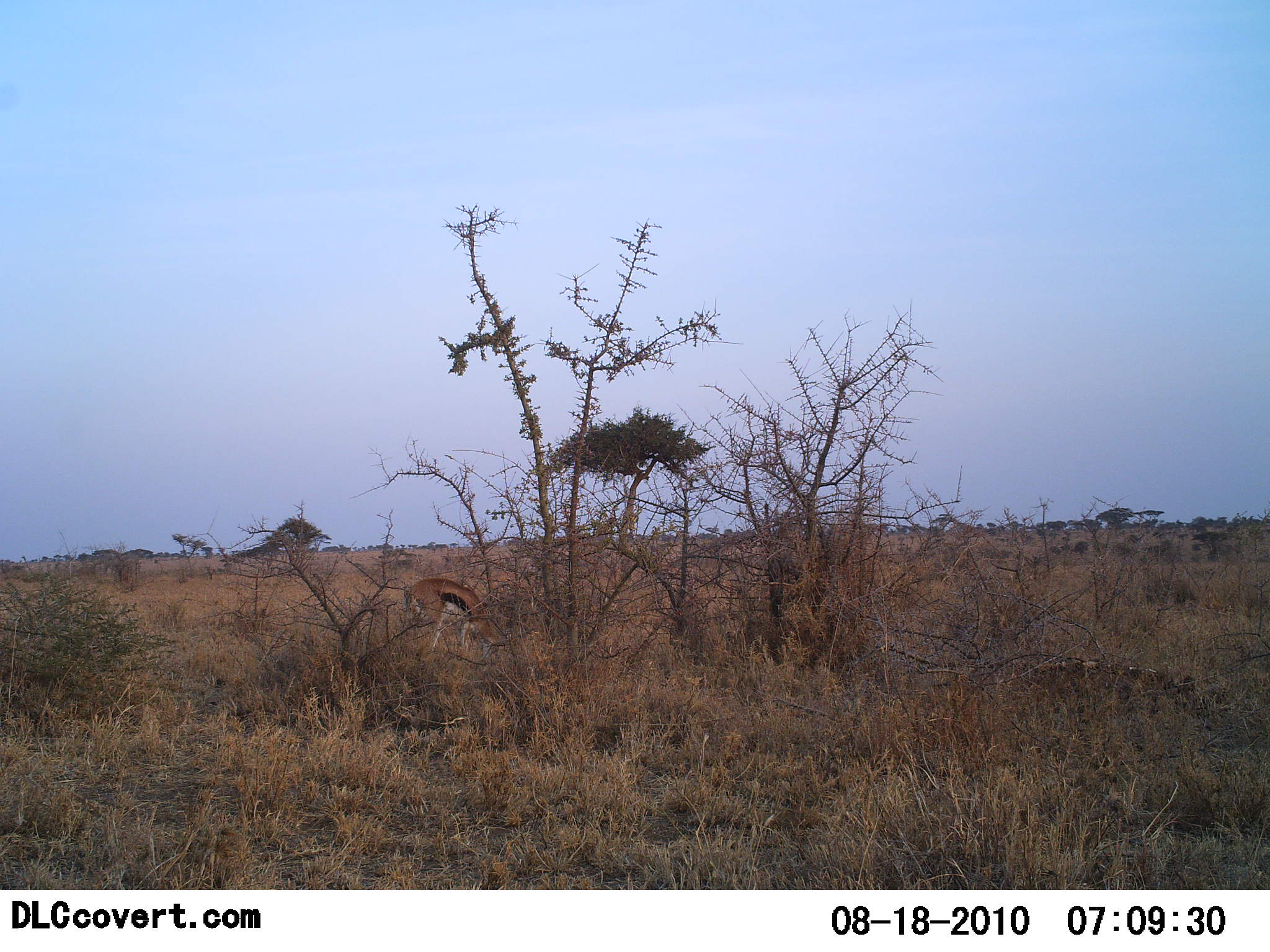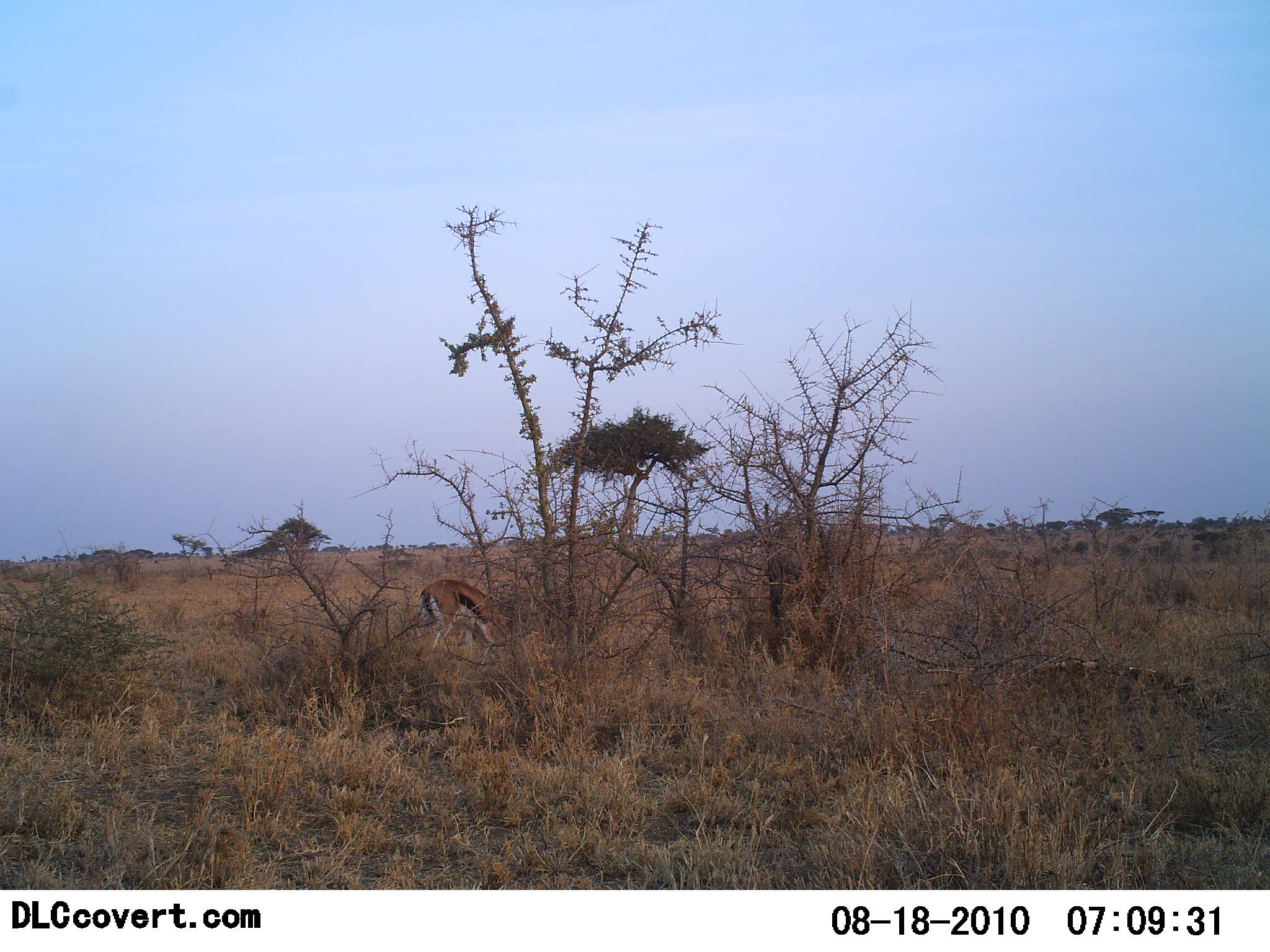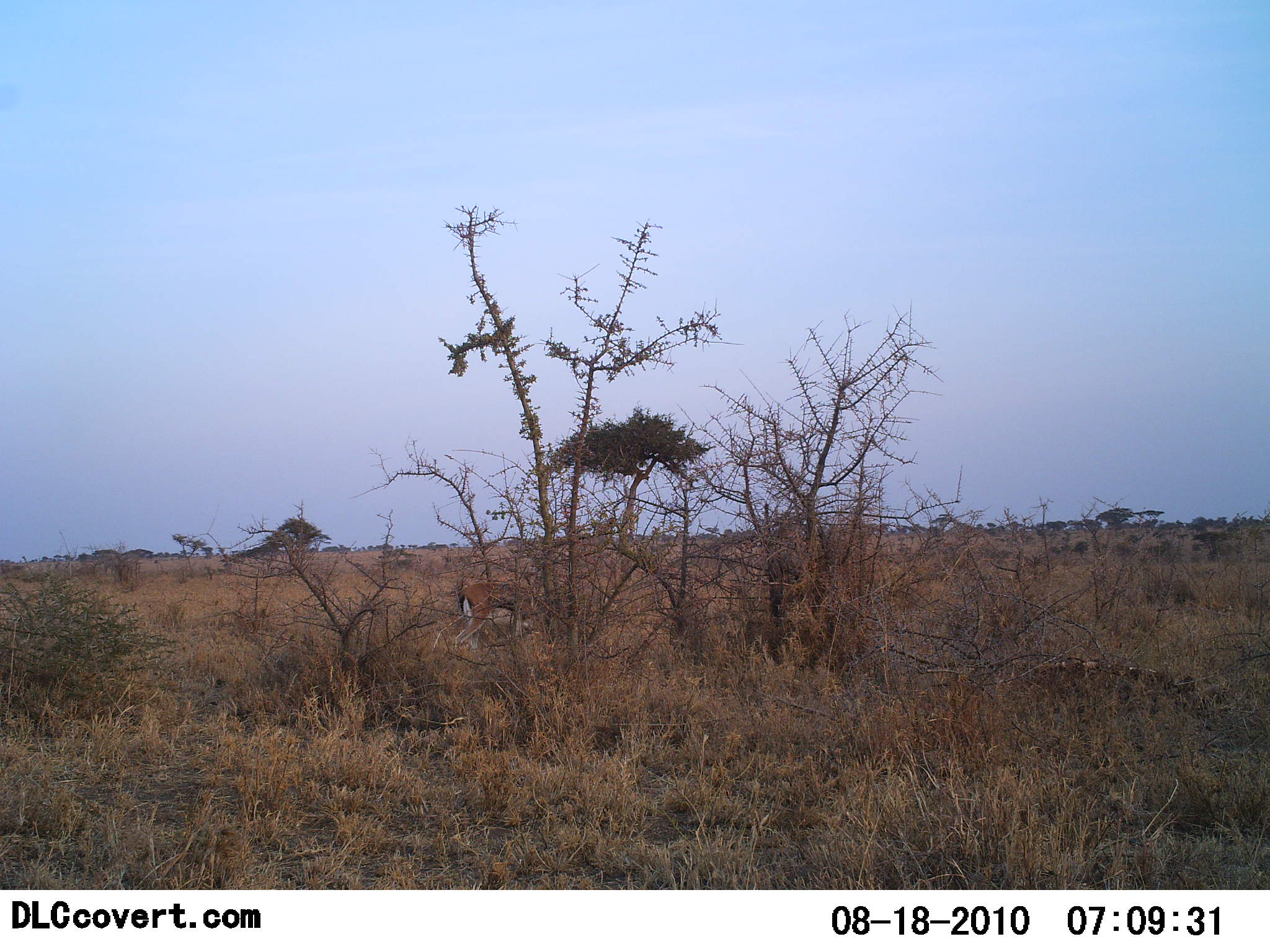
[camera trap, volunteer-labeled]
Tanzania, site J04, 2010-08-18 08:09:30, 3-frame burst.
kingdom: Animalia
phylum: Chordata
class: Mammalia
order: Artiodactyla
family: Bovidae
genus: Eudorcas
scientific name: Eudorcas thomsonii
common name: thomson's gazelle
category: gazellethomsons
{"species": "gazellethomsons (thomson's gazelle) (Eudorcas thomsonii)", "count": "1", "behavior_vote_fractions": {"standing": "0%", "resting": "0%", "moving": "33%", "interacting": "0%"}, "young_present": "0%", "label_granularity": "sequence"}